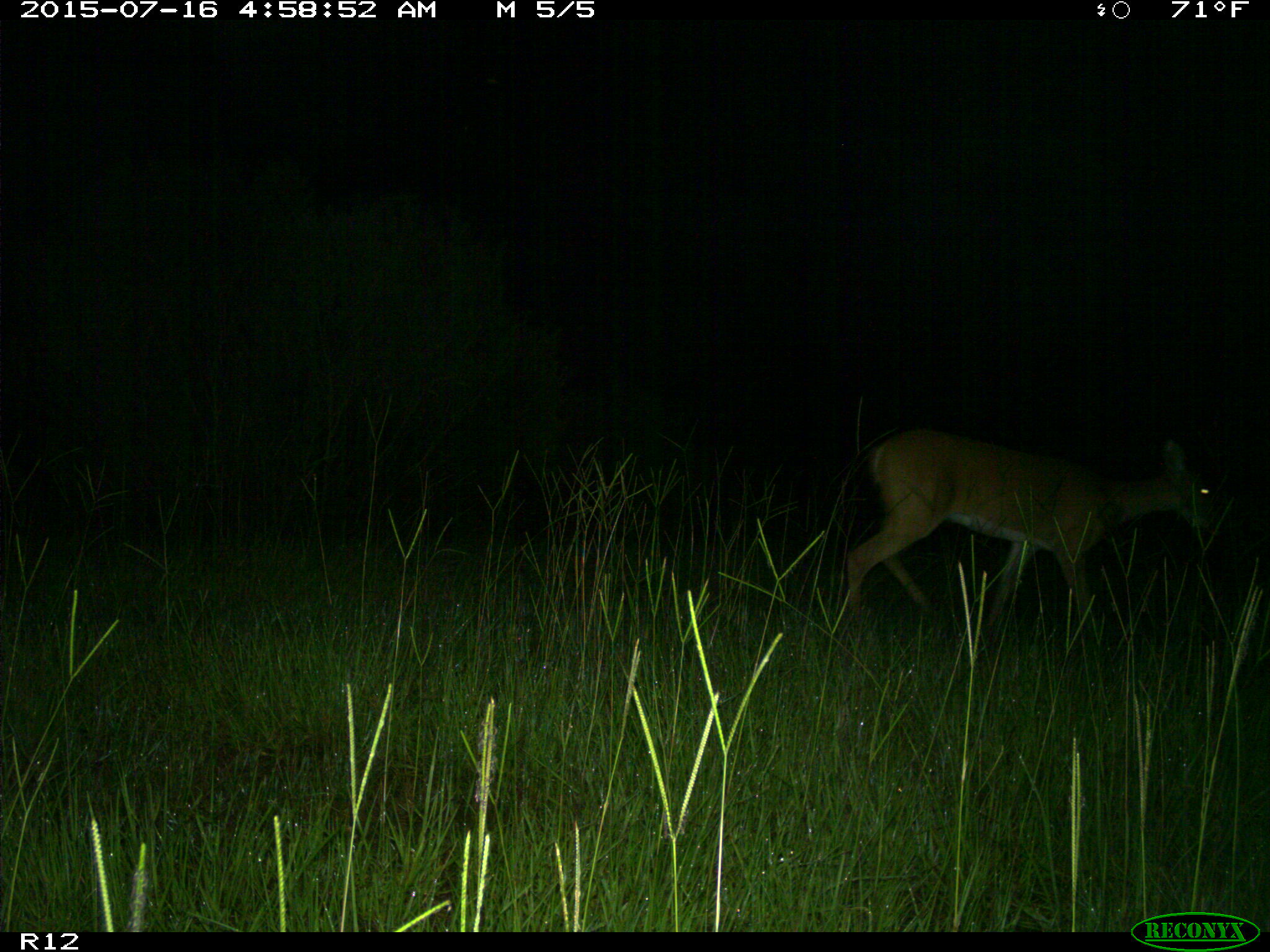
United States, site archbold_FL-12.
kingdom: Animalia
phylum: Chordata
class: Mammalia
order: Artiodactyla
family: Cervidae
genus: Odocoileus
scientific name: Odocoileus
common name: deer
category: unidentified deer